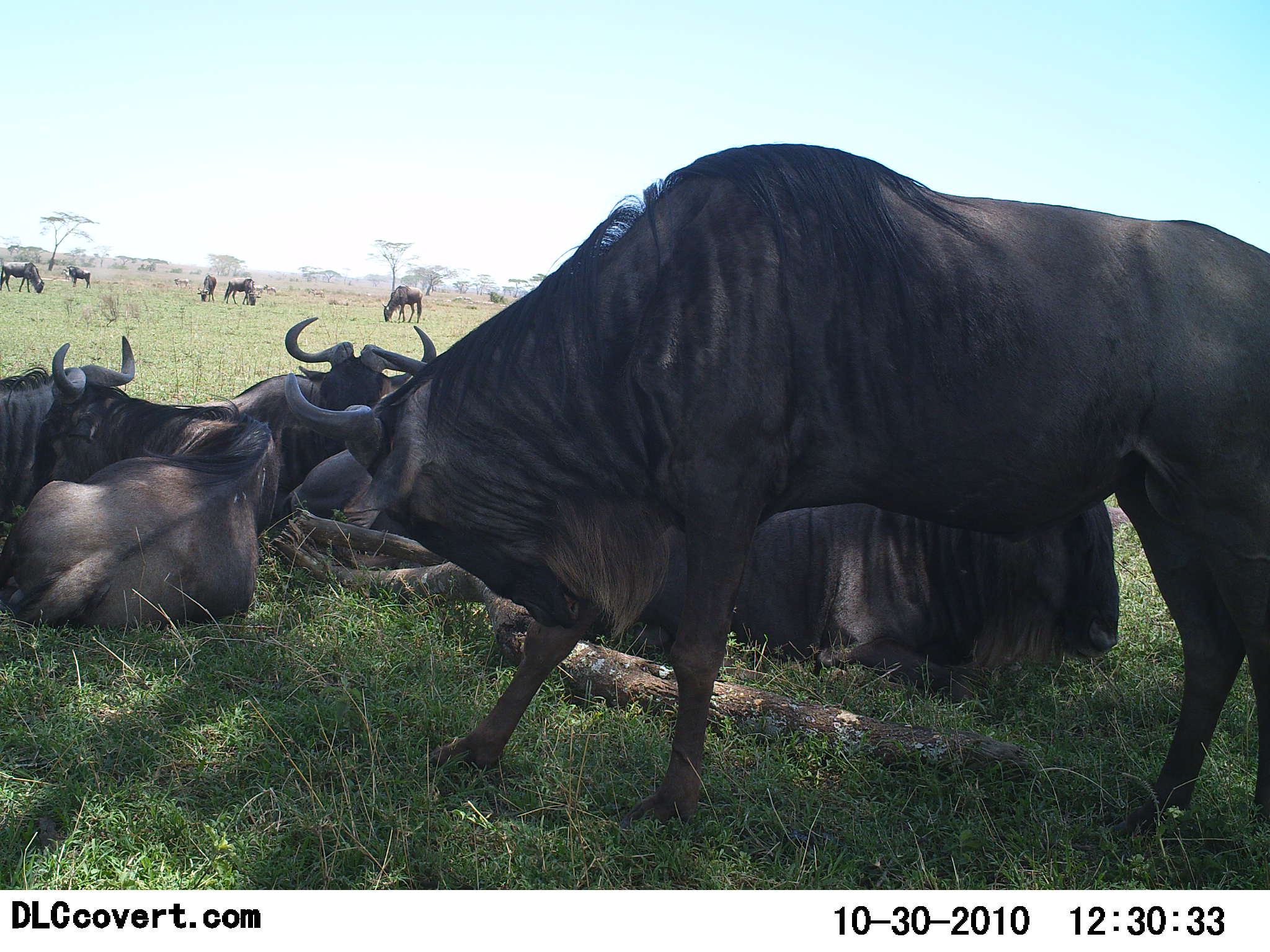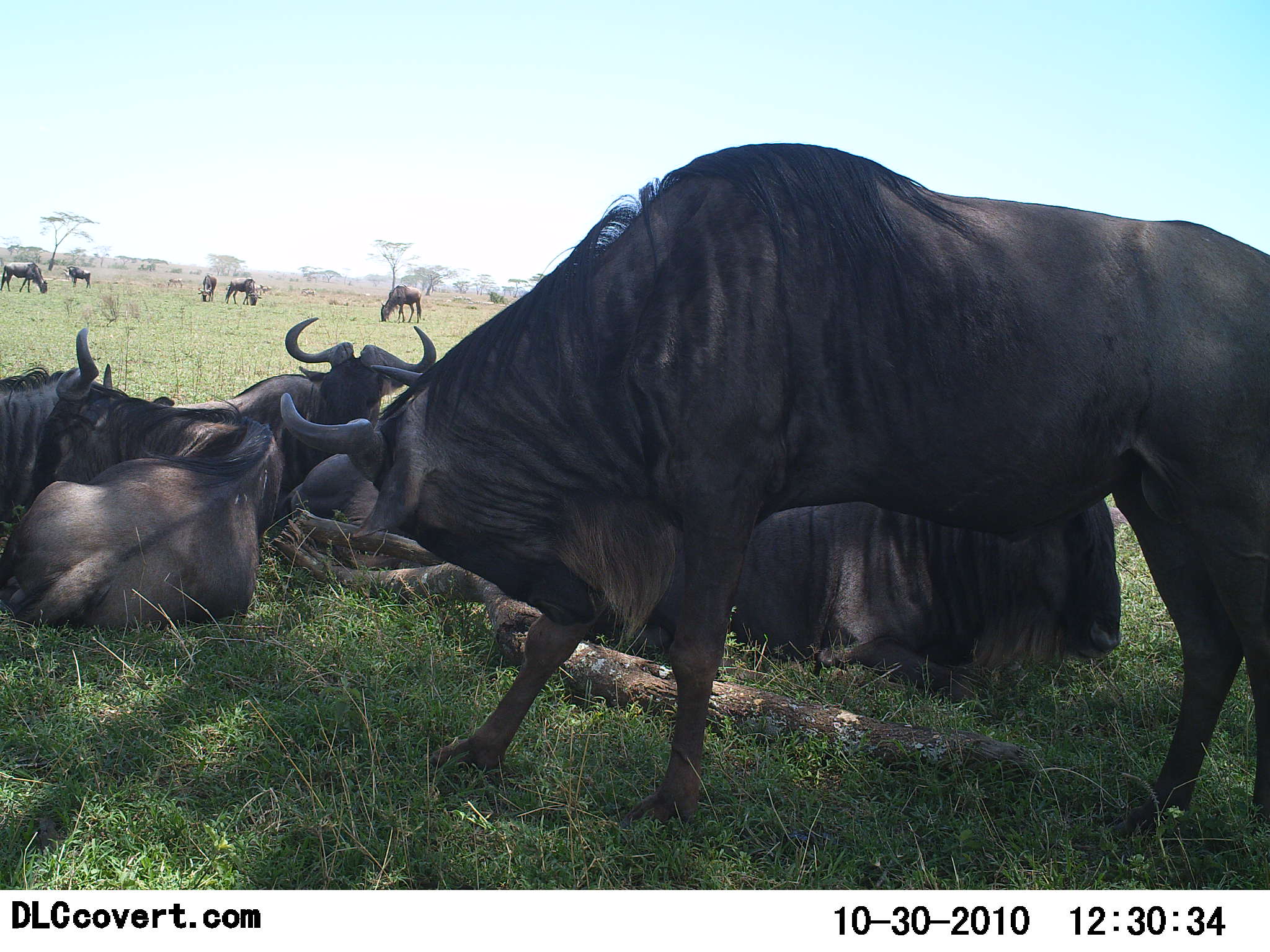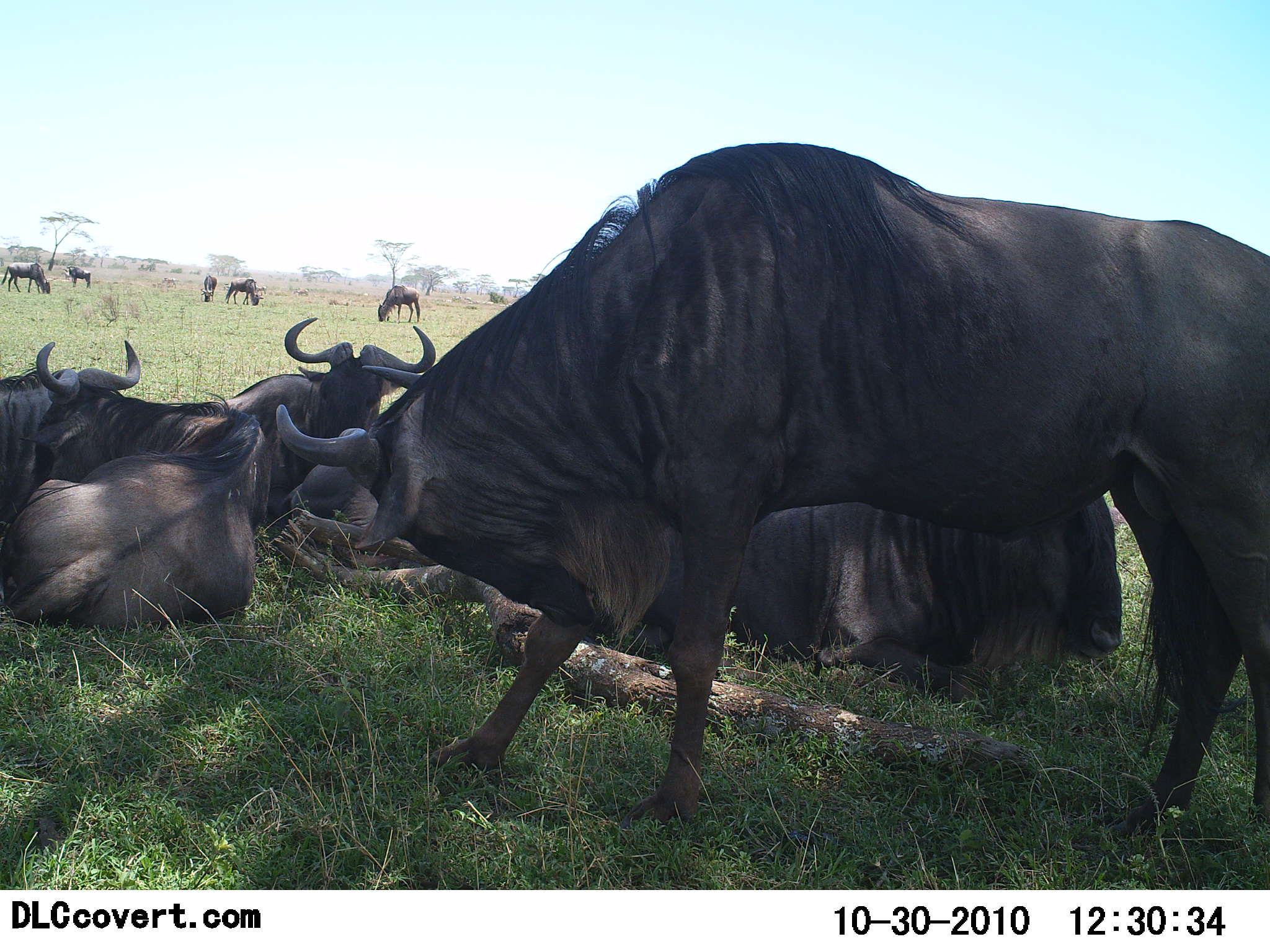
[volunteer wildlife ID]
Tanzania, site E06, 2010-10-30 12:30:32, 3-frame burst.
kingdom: Animalia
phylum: Chordata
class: Mammalia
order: Artiodactyla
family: Bovidae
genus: Connochaetes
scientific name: Connochaetes taurinus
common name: blue wildebeest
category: wildebeest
Wildebeest (blue wildebeest) (Connochaetes taurinus), count 10. Behavior (volunteer vote fractions): standing 74%, resting 100%, moving 11%, interacting 11%. Young present (vote fraction): 0%. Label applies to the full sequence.